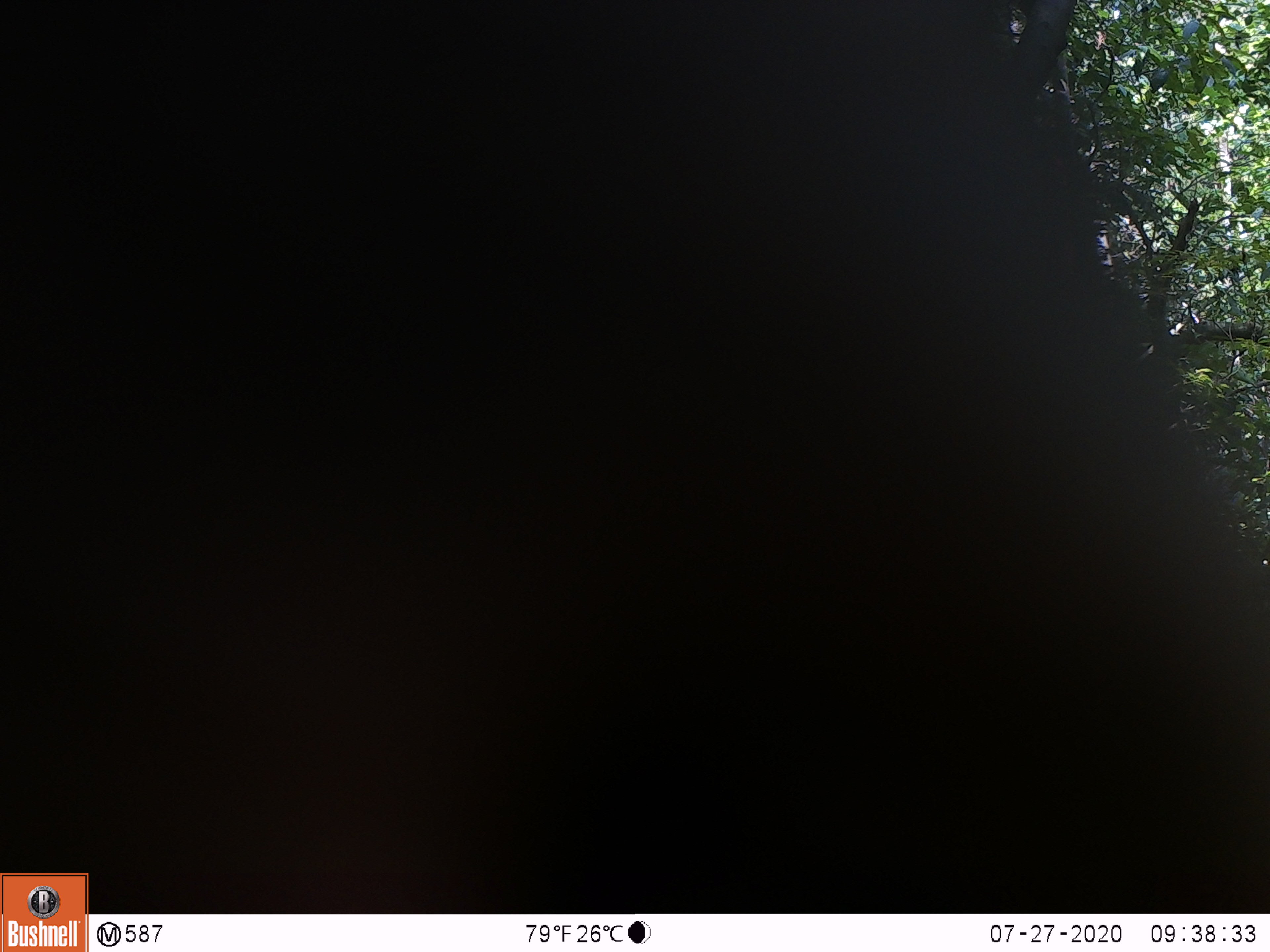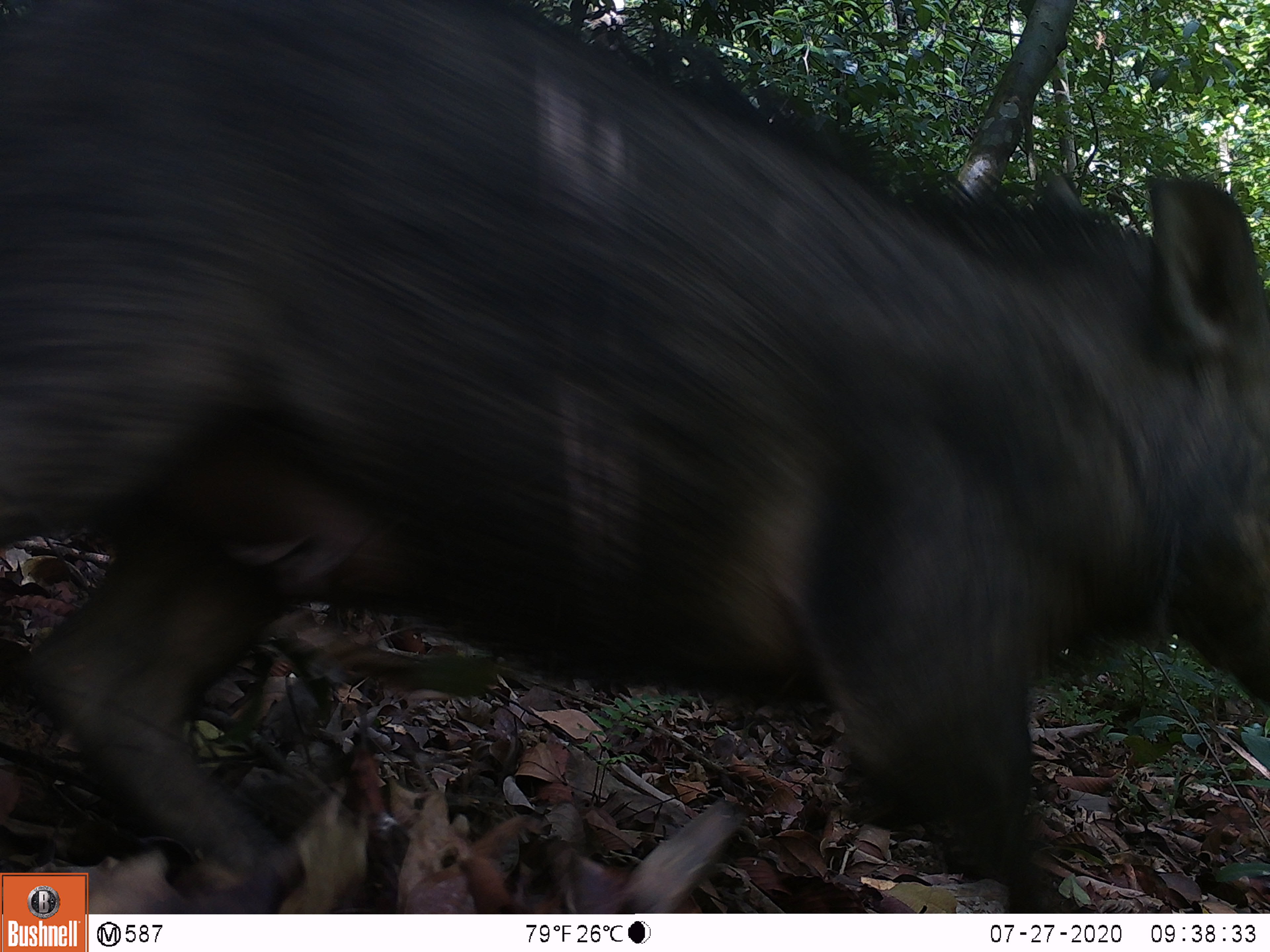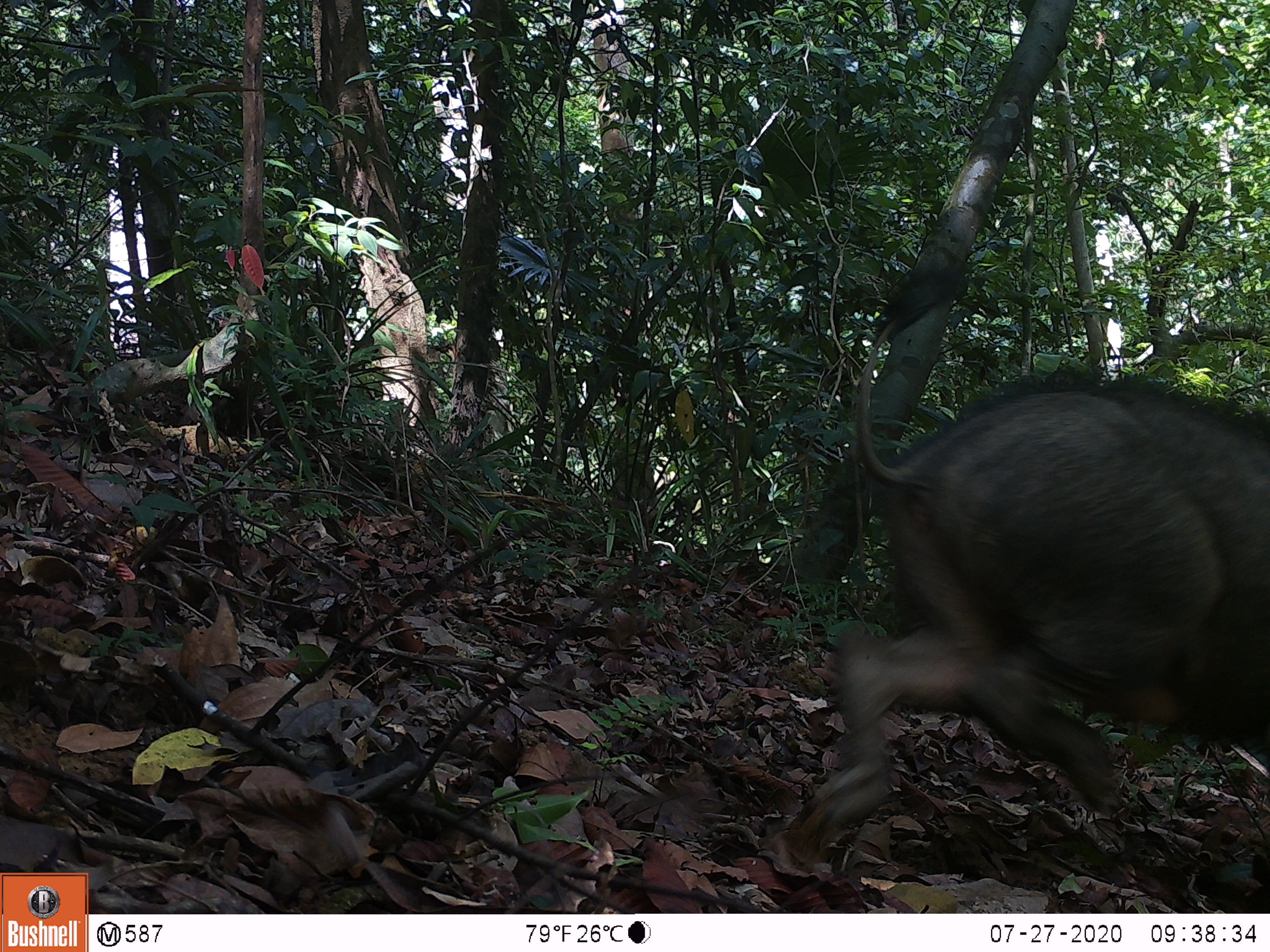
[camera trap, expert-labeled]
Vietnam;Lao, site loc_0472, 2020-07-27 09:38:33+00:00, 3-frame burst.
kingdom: Animalia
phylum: Chordata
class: Mammalia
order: Artiodactyla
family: Suidae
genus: Sus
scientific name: Sus scrofa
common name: eurasian wild pig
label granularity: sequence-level